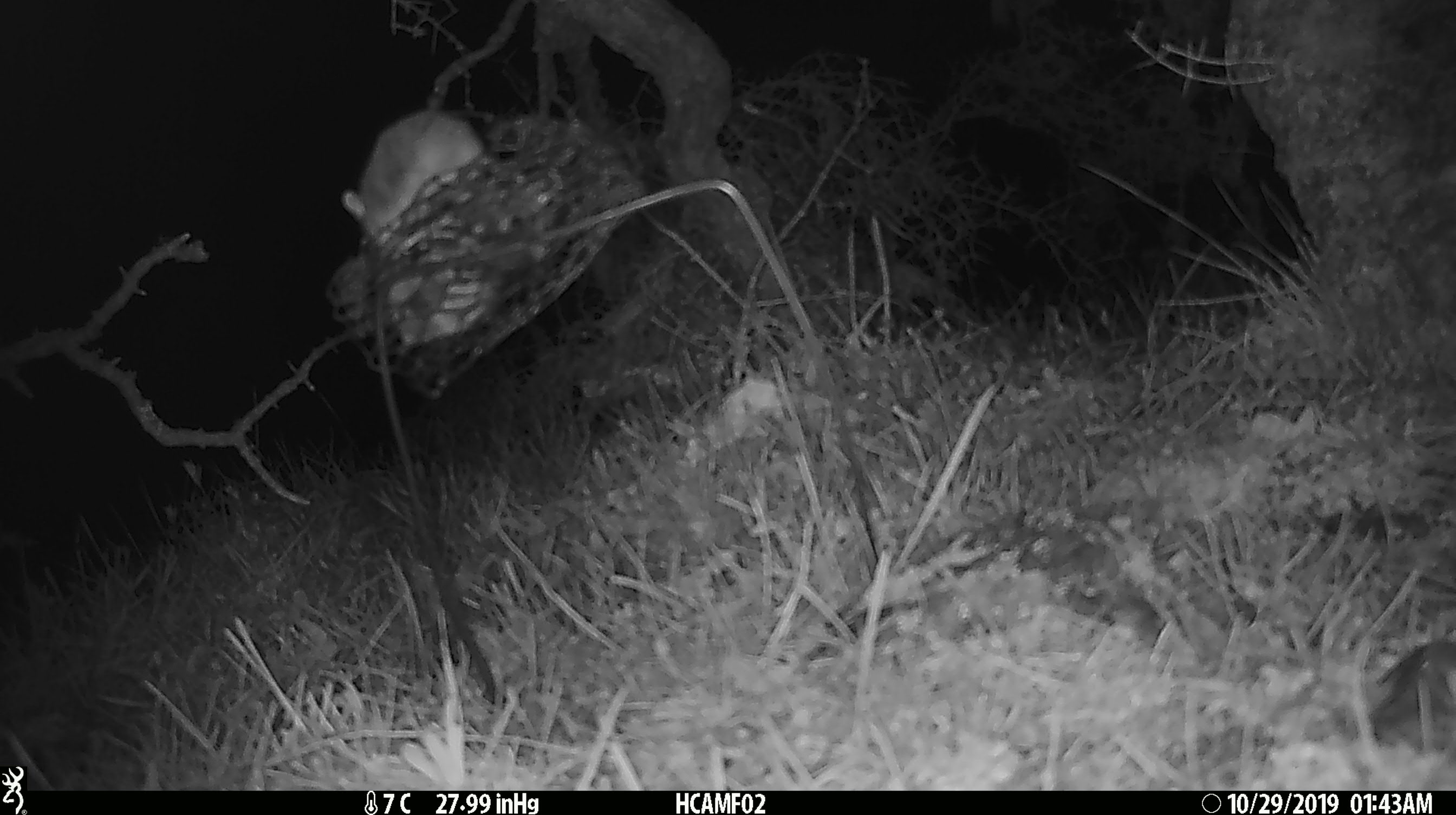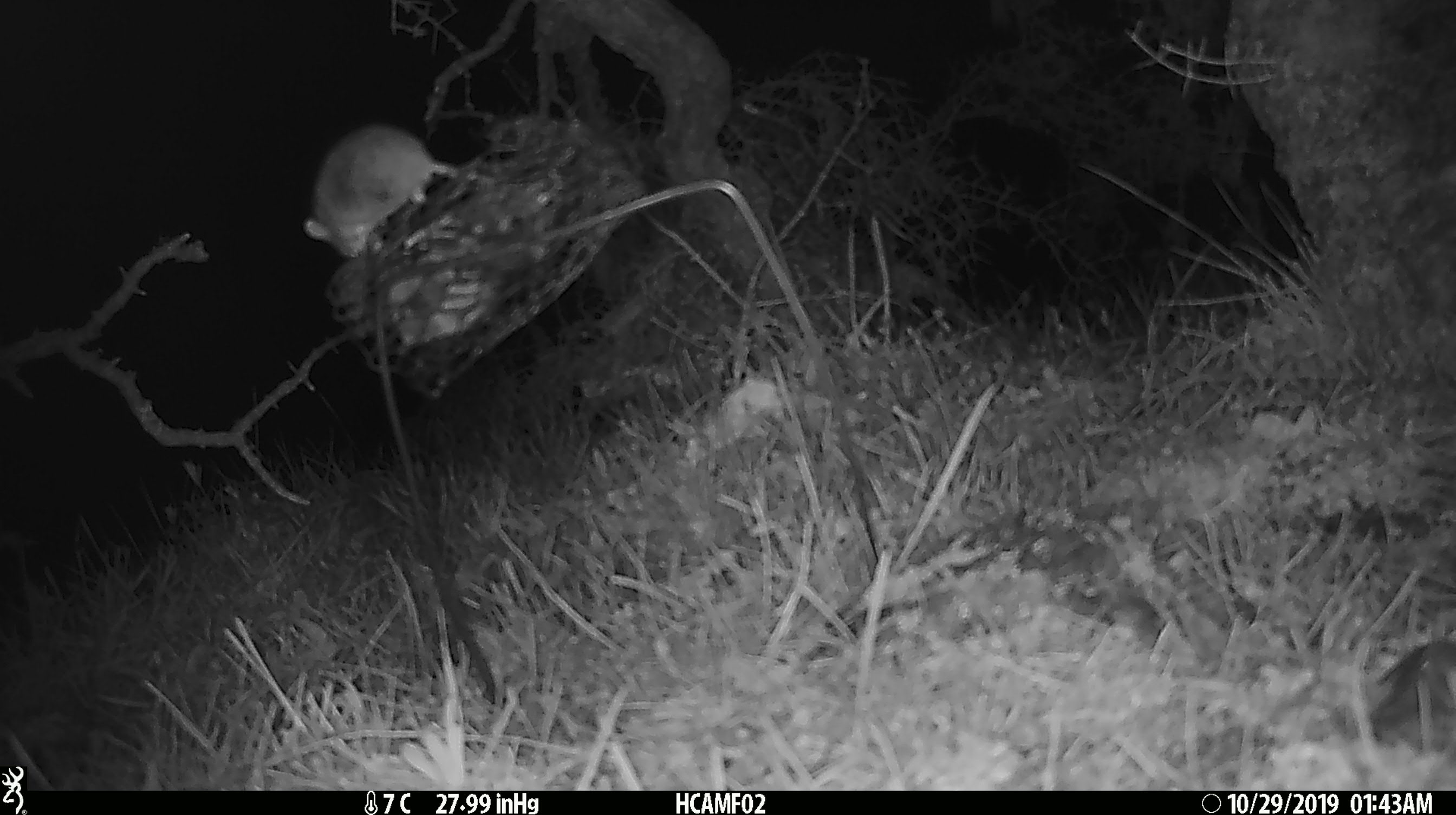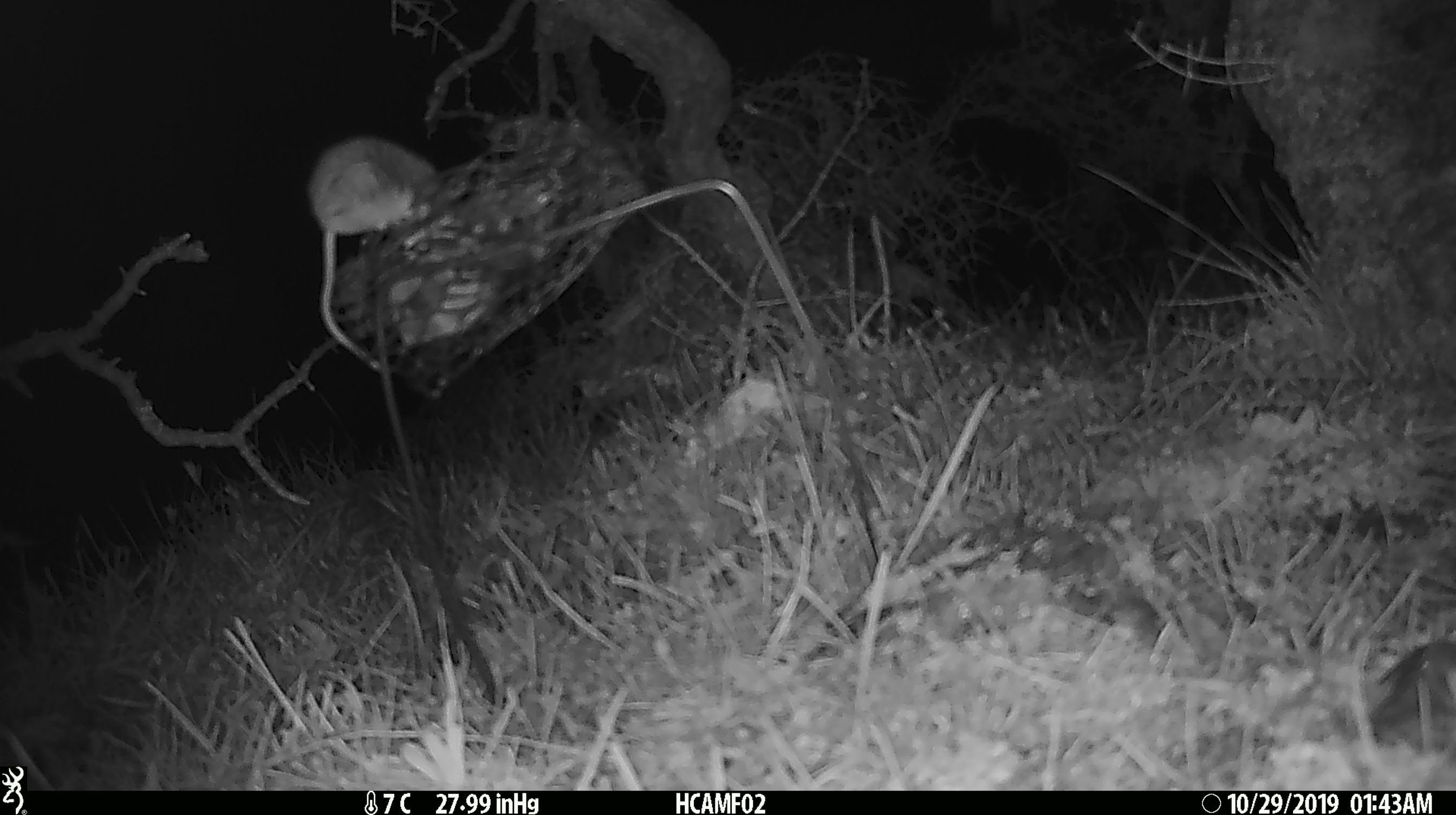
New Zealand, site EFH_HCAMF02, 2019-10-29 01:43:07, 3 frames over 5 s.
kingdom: Animalia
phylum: Chordata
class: Mammalia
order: Rodentia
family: Muridae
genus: Mus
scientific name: Mus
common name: mouse